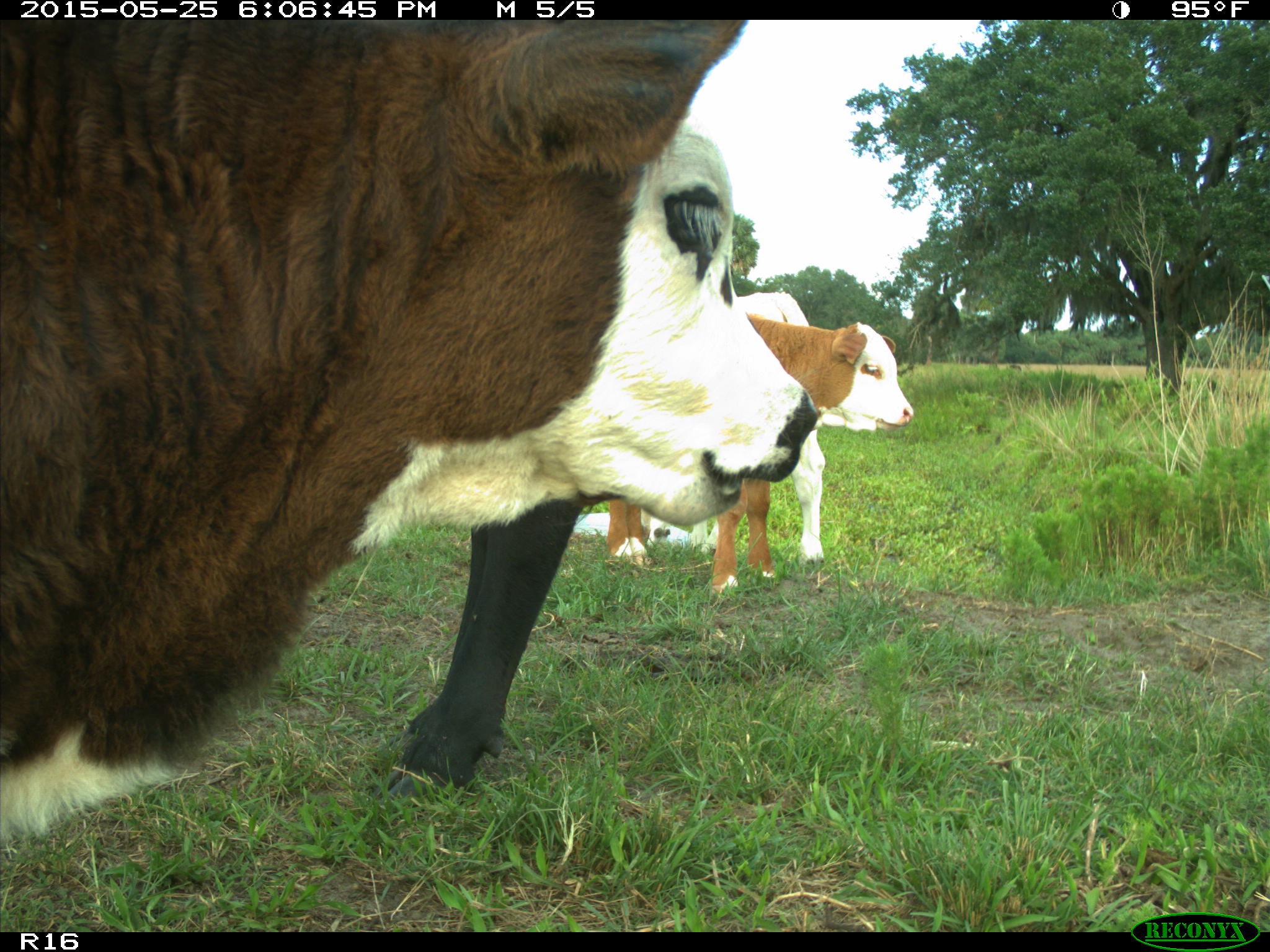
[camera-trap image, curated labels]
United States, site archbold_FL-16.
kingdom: Animalia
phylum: Chordata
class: Mammalia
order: Artiodactyla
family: Bovidae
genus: Bos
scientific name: Bos taurus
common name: domestic cow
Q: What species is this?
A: Bos taurus (domestic cow).